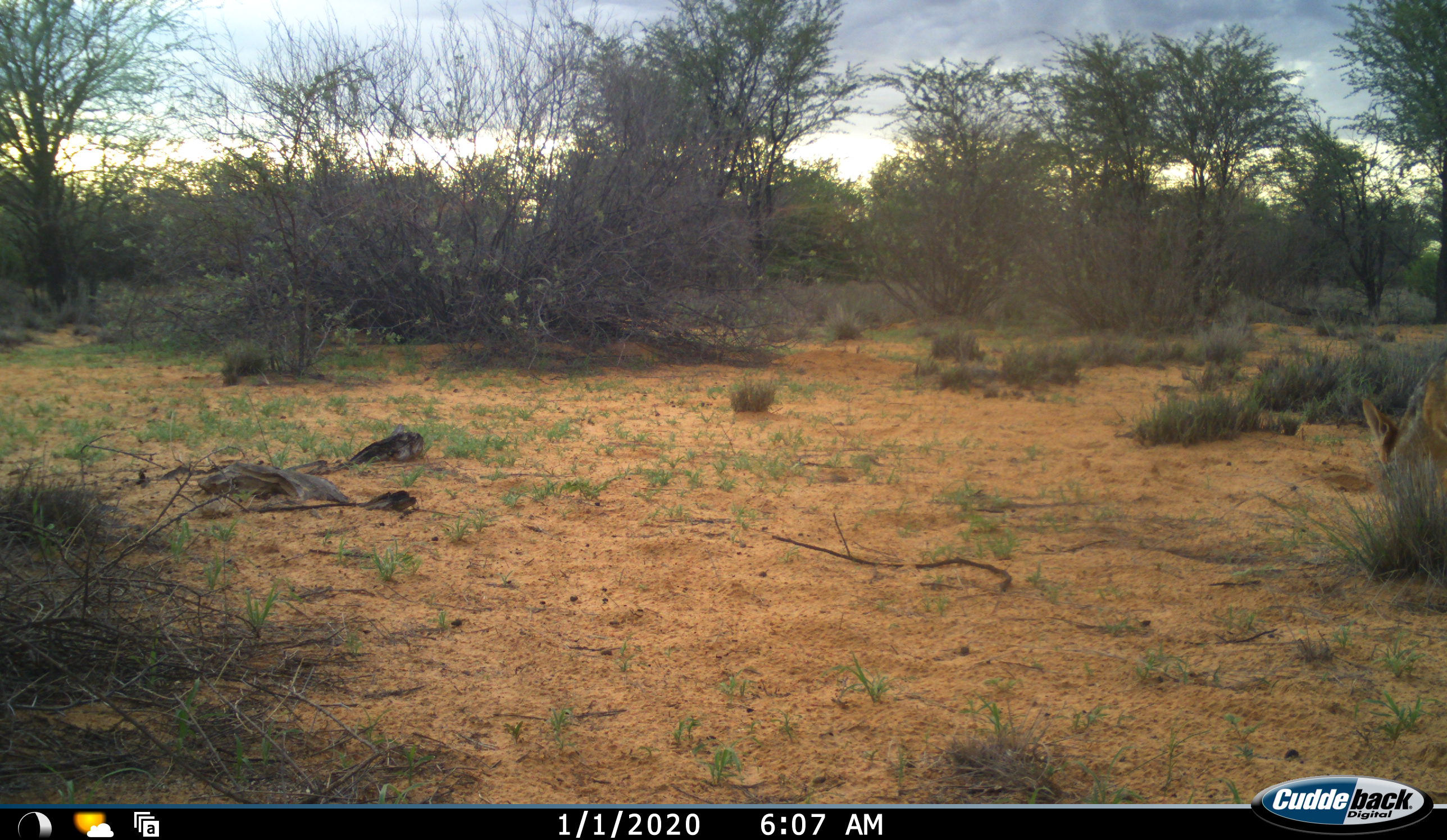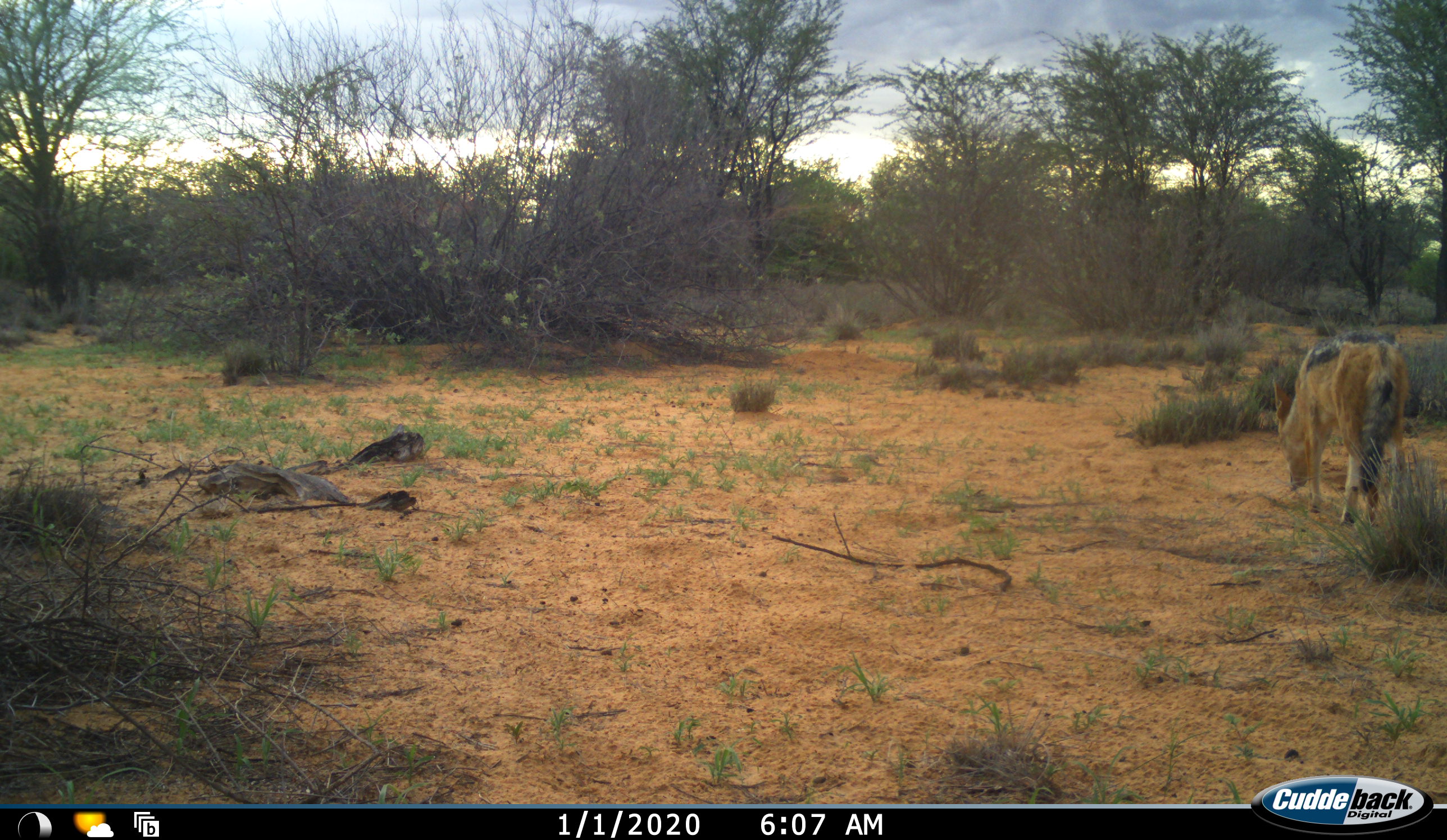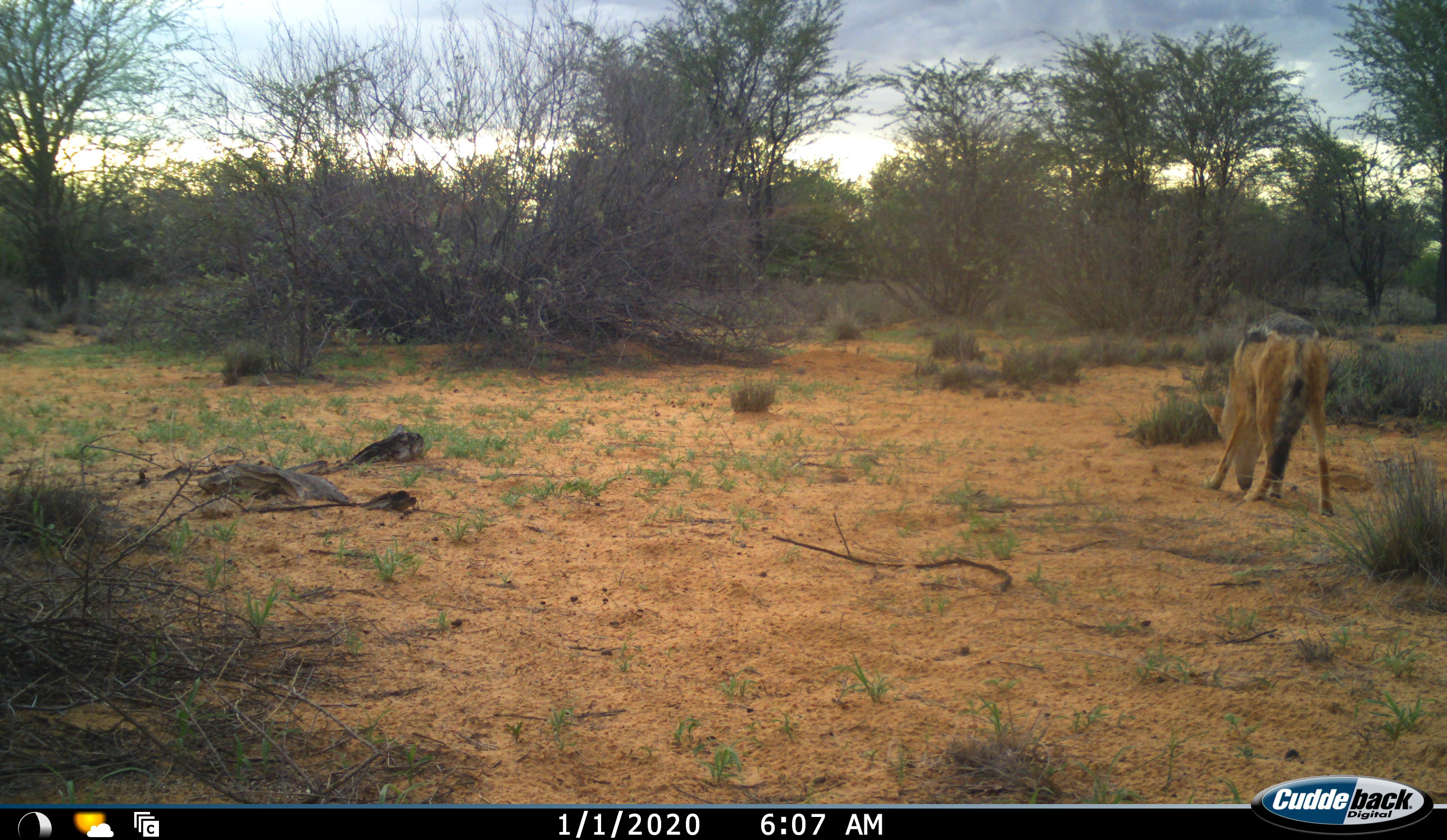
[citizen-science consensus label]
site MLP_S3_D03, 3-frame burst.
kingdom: Animalia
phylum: Chordata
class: Mammalia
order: Carnivora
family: Canidae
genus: Lupulella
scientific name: Lupulella mesomelas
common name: black-backed jackal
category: jackalblackbacked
Jackalblackbacked (black-backed jackal) (Lupulella mesomelas), count 1. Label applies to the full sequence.